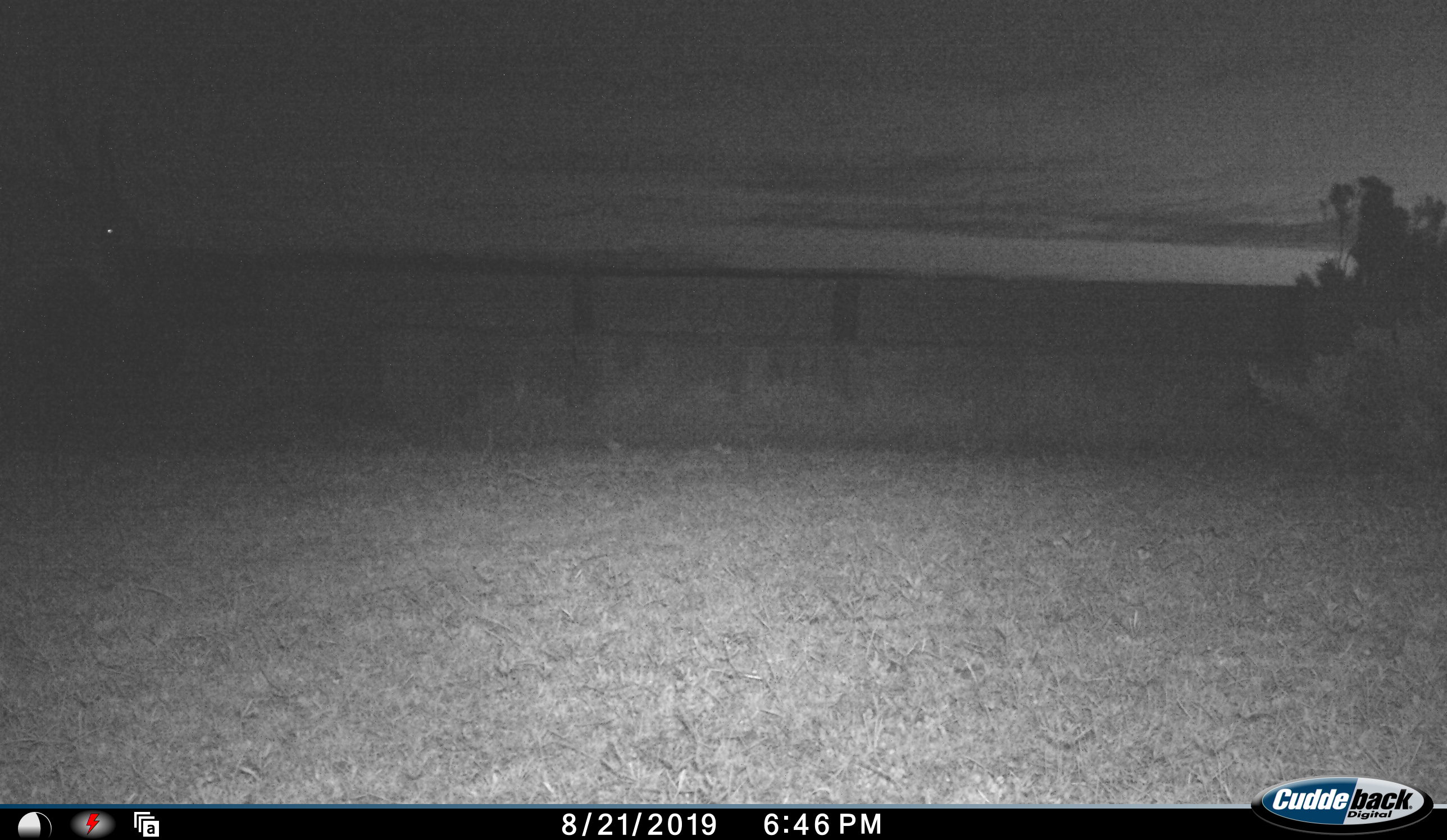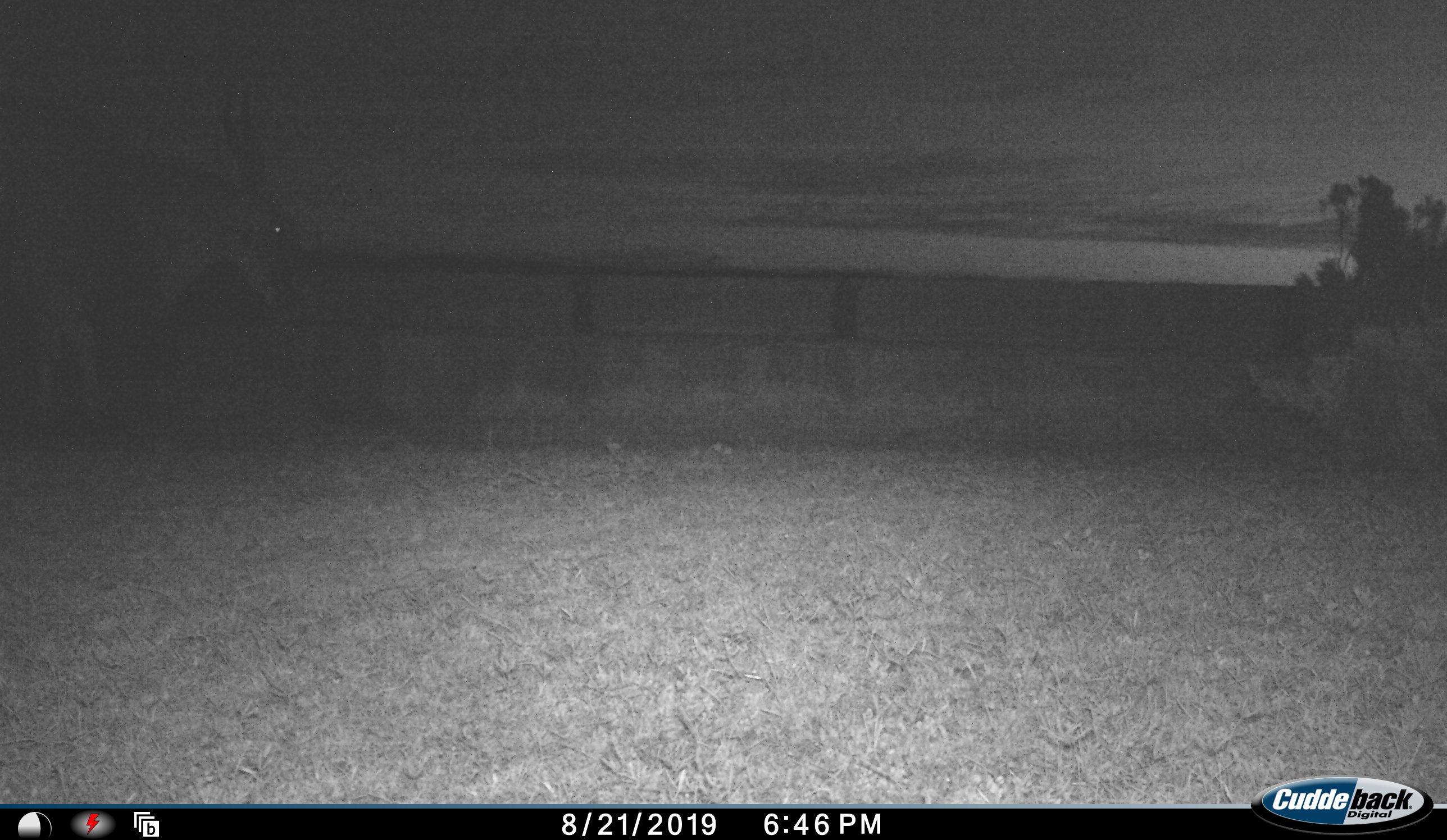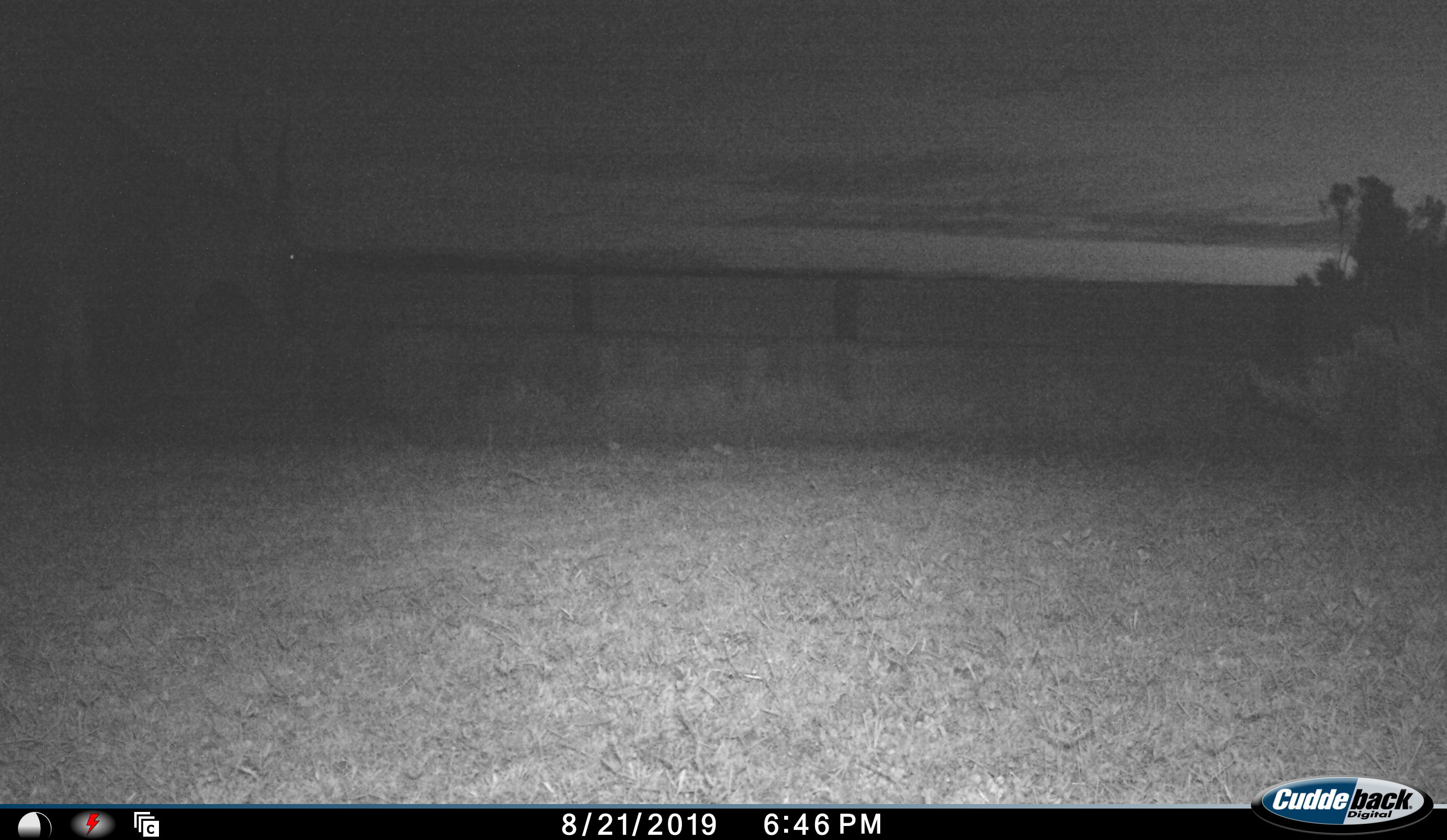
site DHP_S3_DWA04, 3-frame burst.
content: unidentified animal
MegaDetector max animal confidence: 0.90